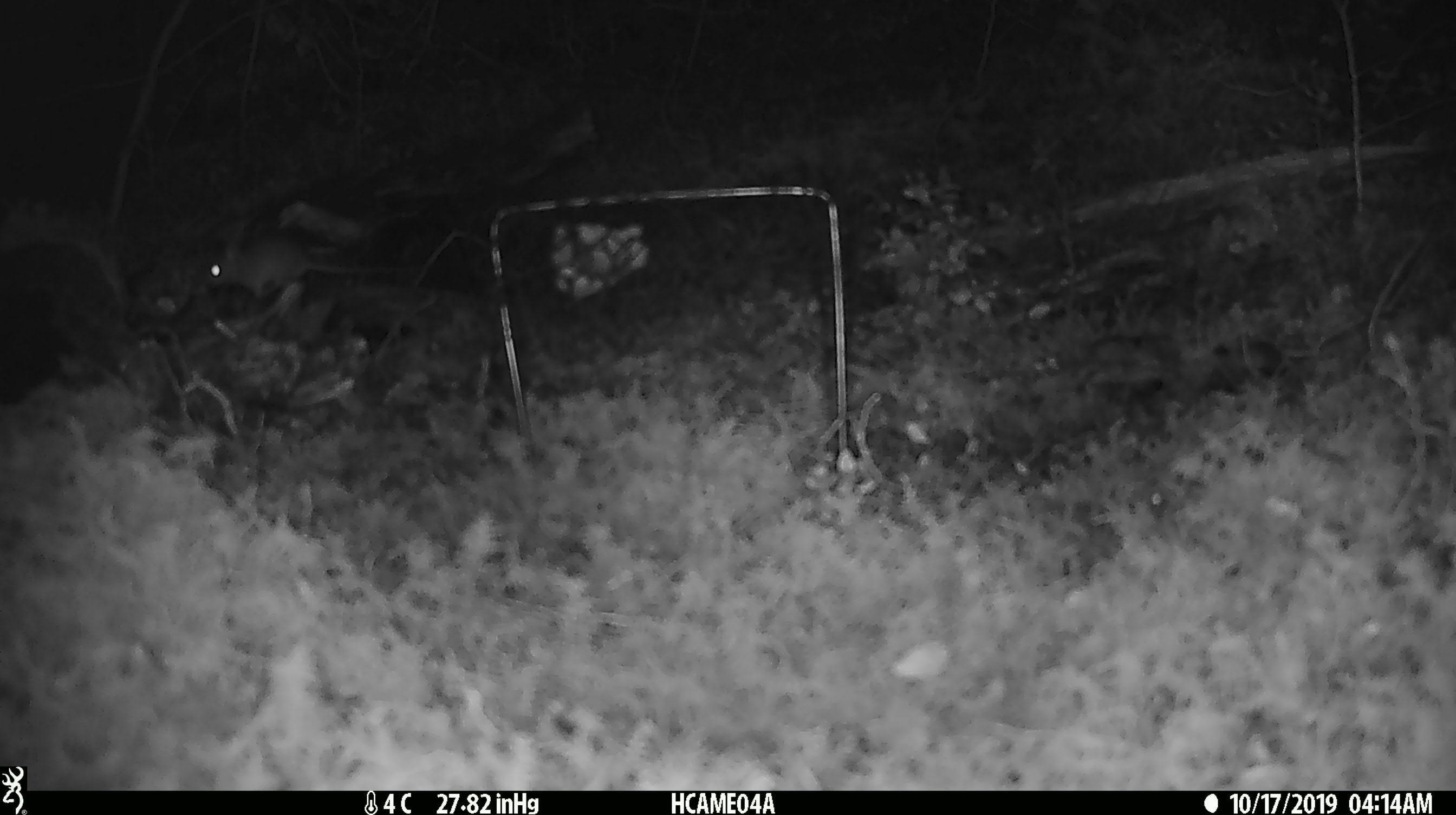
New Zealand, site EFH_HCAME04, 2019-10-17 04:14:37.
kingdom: Animalia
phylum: Chordata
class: Mammalia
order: Rodentia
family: Muridae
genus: Mus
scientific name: Mus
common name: mouse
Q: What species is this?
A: Mouse (Mus).